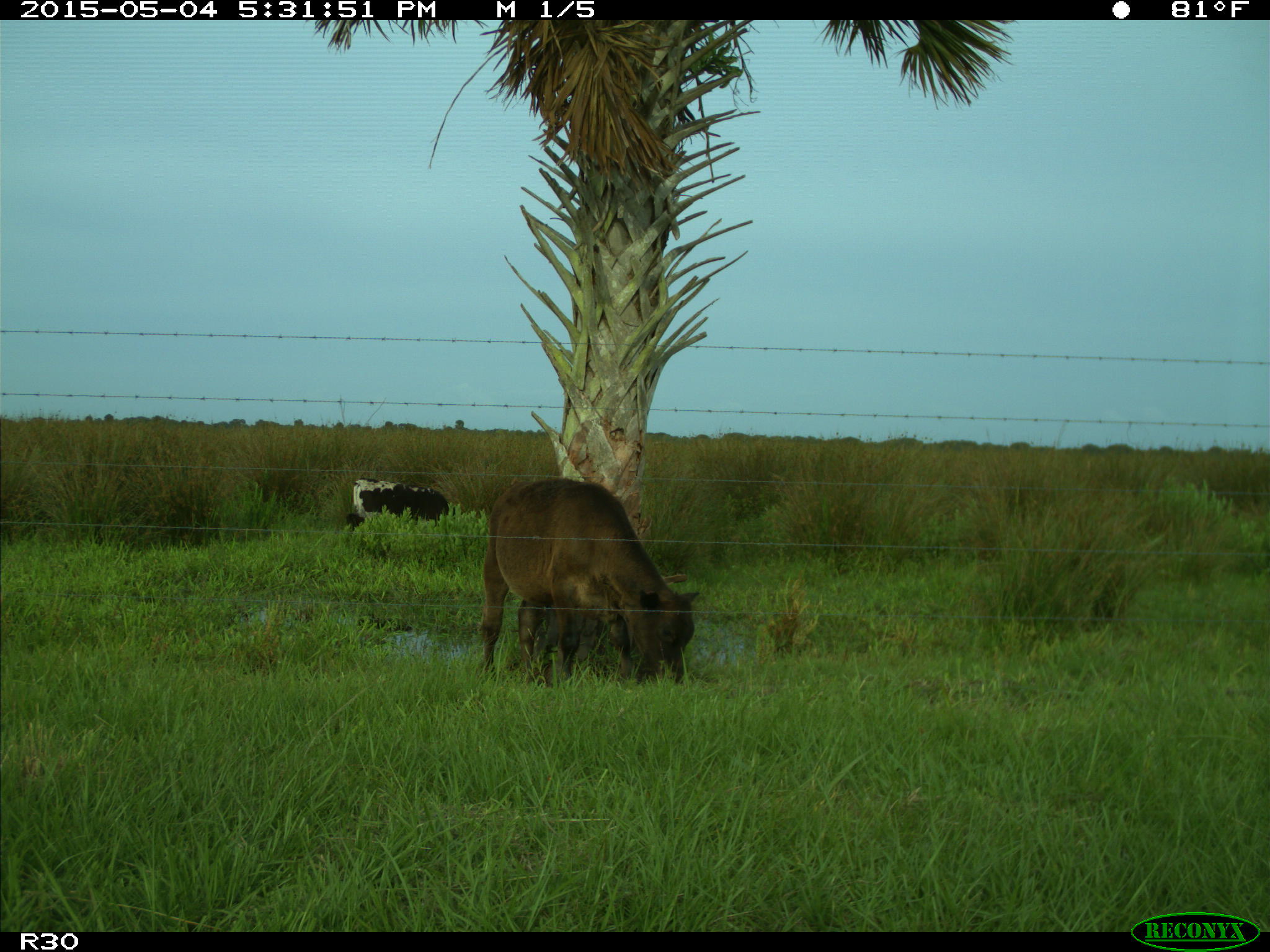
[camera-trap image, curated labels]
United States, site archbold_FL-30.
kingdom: Animalia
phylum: Chordata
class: Mammalia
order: Artiodactyla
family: Bovidae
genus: Bos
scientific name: Bos taurus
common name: domestic cow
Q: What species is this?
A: Bos taurus (domestic cow).